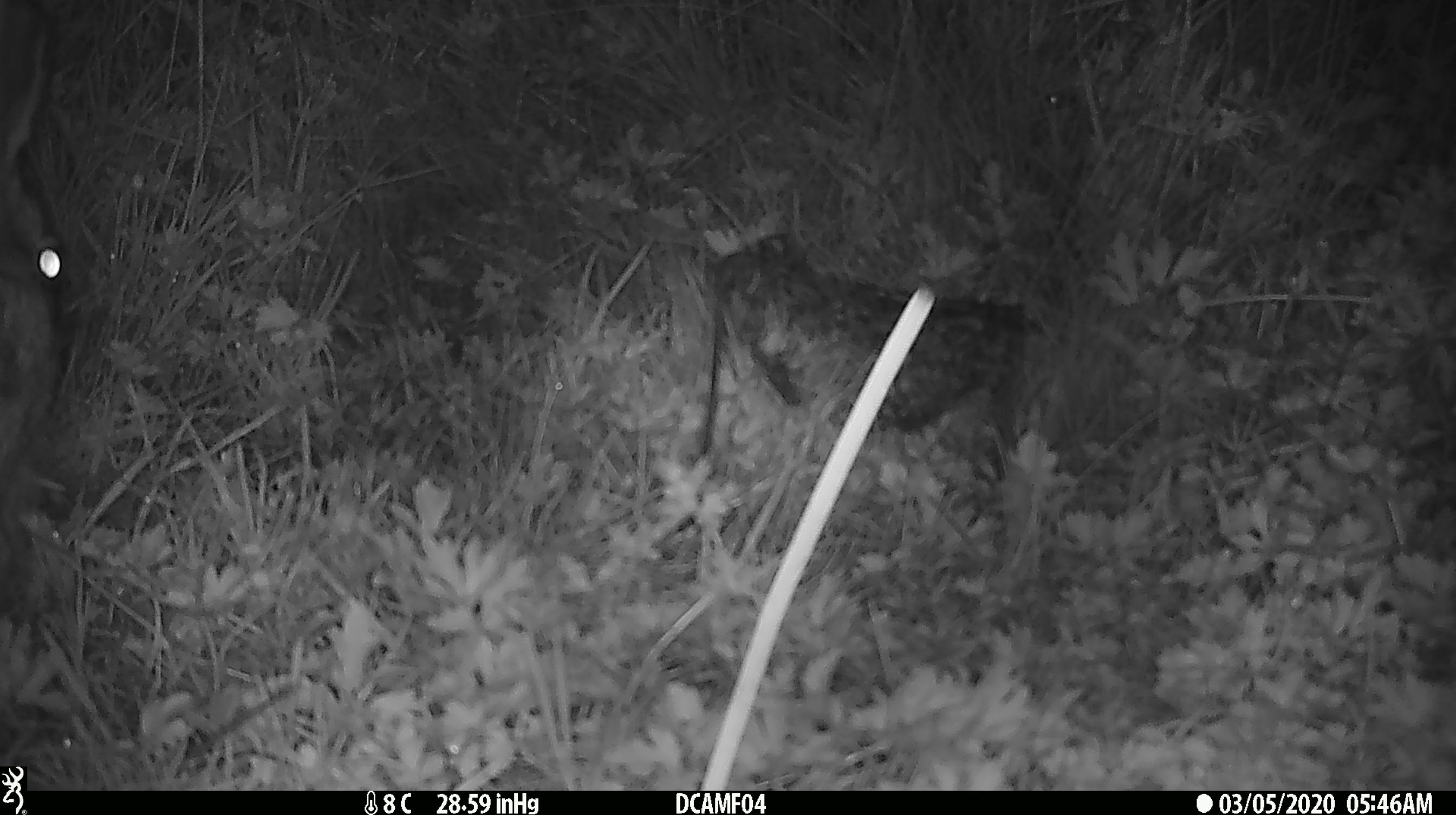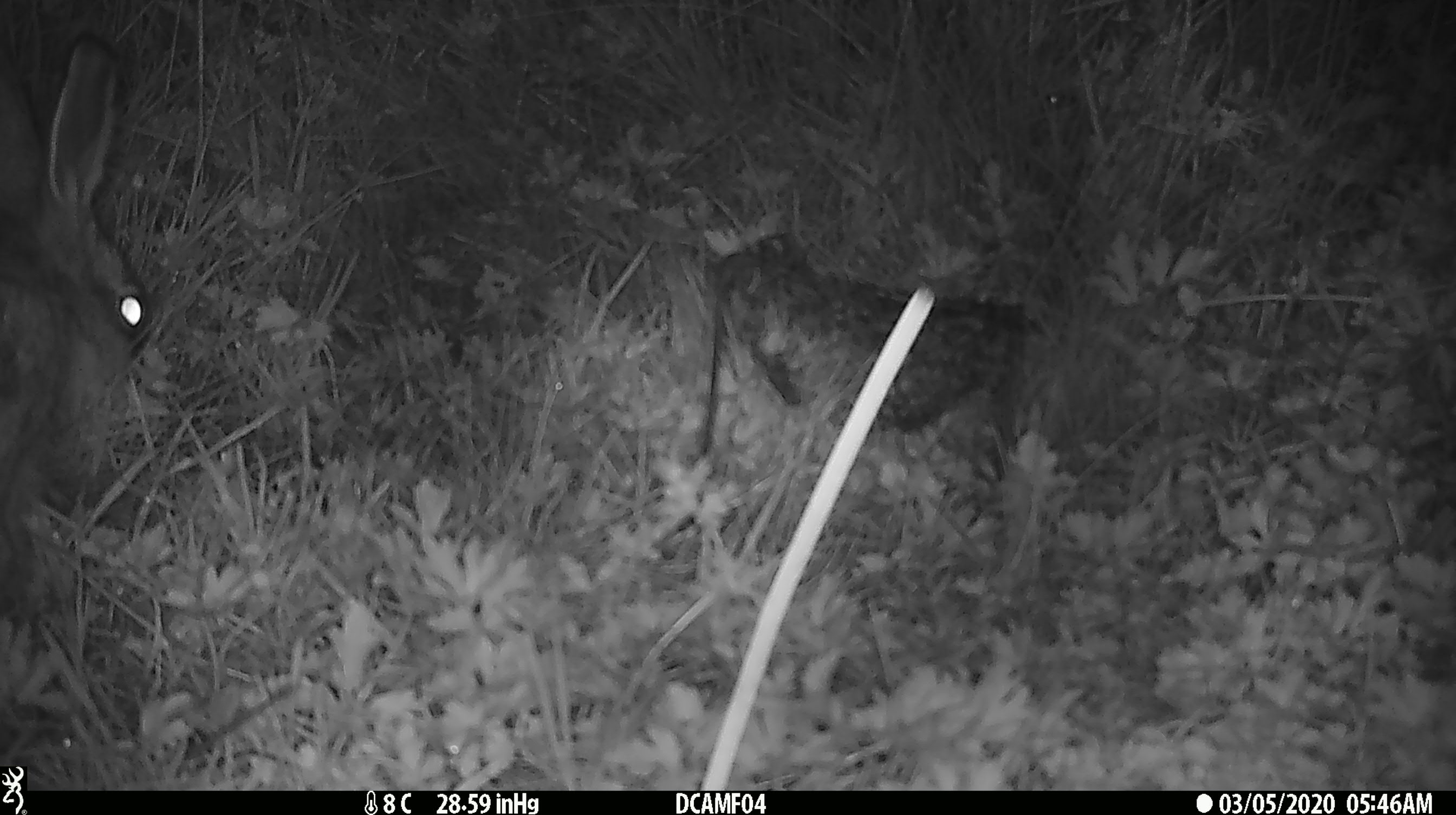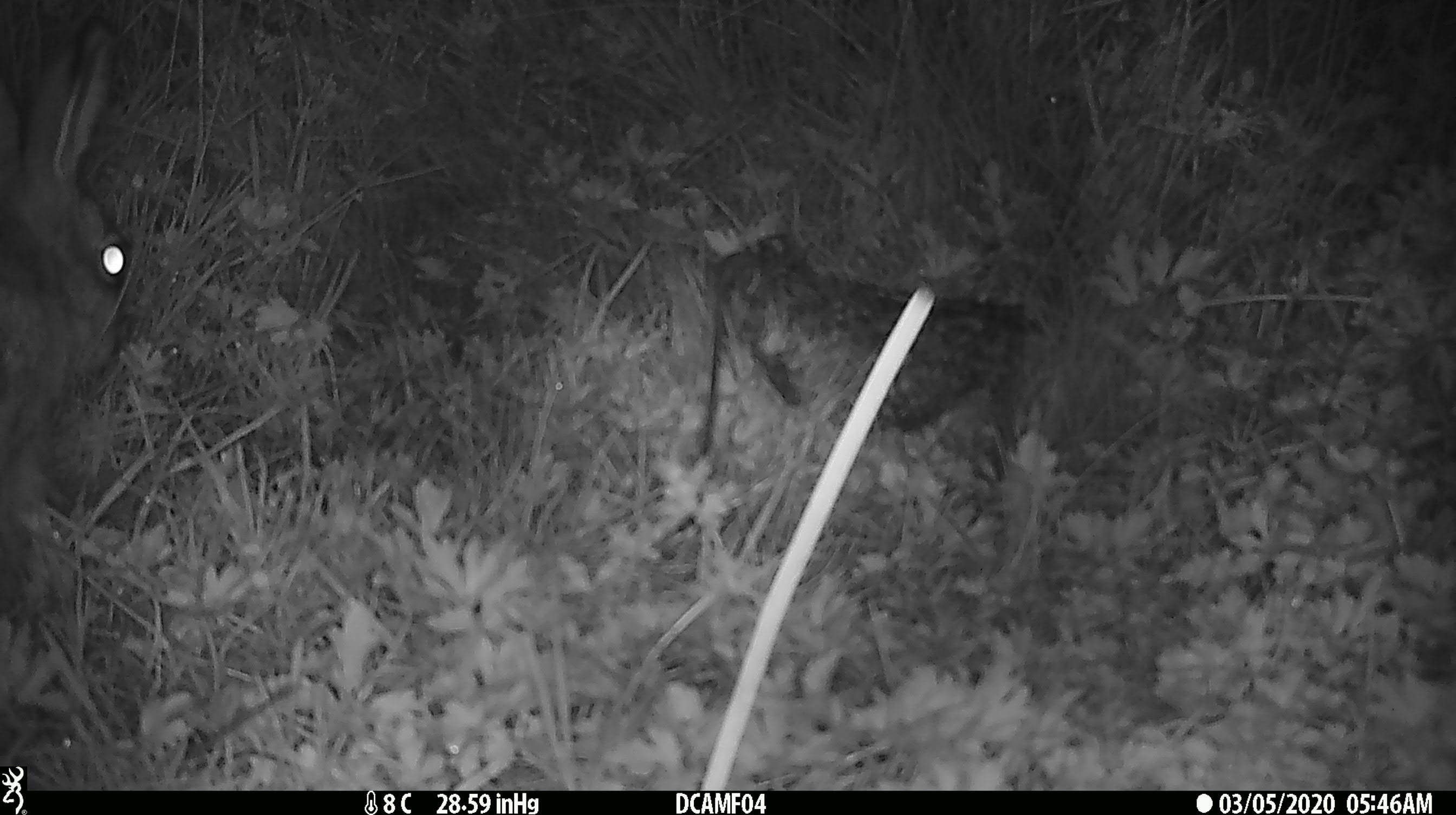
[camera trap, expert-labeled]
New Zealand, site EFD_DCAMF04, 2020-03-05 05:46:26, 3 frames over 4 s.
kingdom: Animalia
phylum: Chordata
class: Mammalia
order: Lagomorpha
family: Leporidae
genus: Lepus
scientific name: Lepus europaeus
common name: brown hare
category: hare